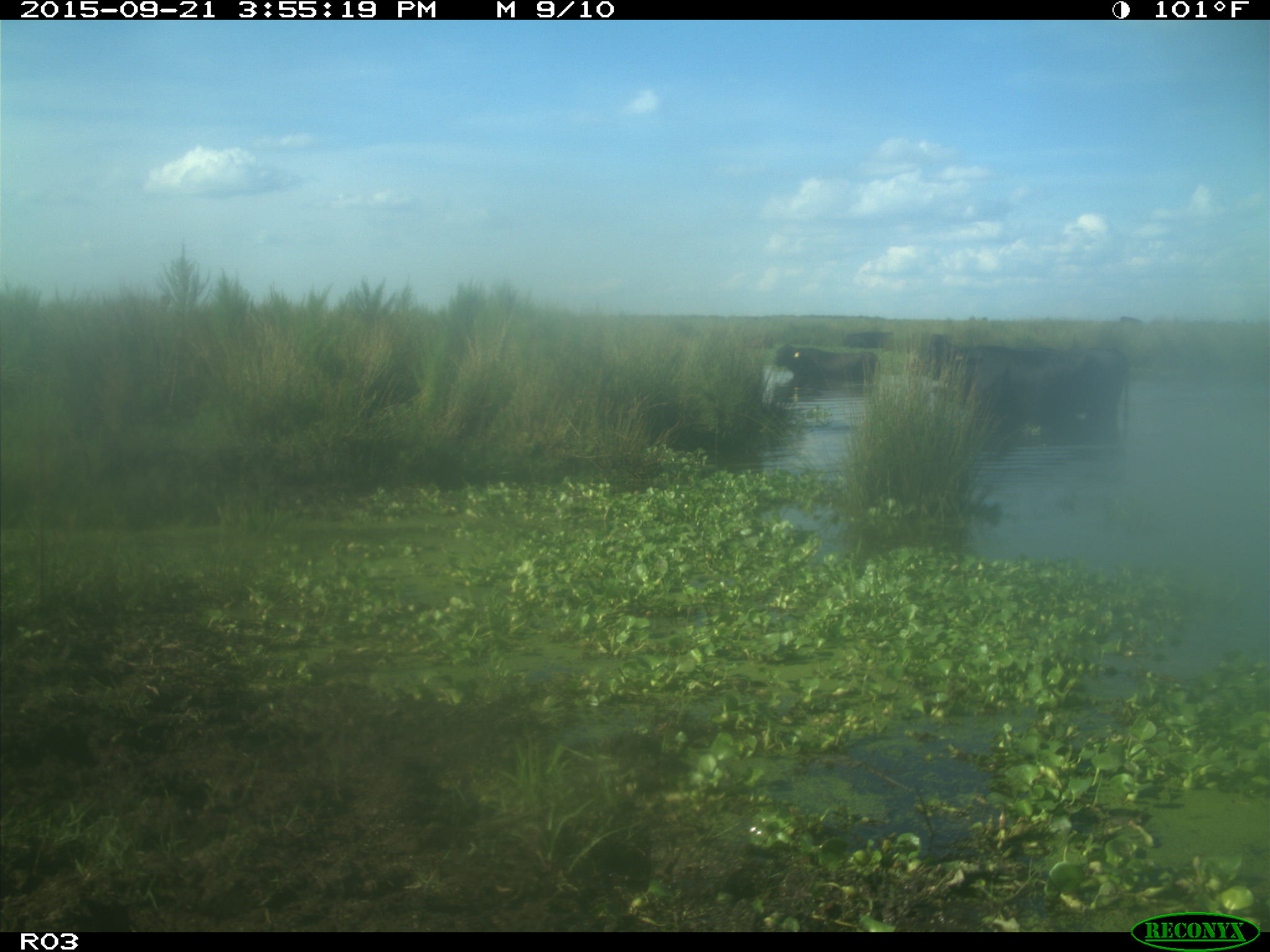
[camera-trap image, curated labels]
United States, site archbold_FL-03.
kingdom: Animalia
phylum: Chordata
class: Mammalia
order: Artiodactyla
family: Bovidae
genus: Bos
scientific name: Bos taurus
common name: domestic cow